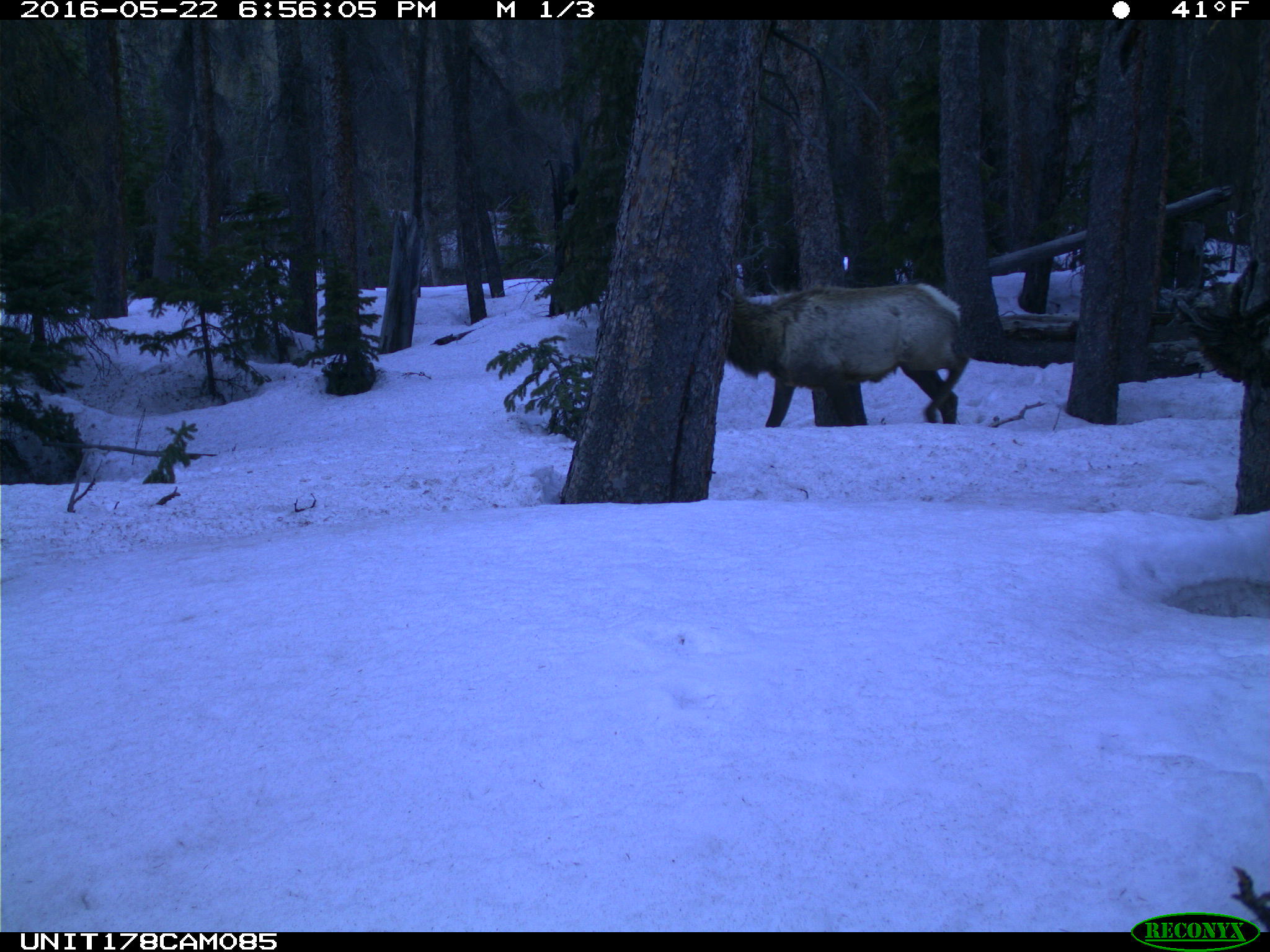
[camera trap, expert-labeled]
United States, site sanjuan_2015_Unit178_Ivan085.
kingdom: Animalia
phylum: Chordata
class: Mammalia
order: Artiodactyla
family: Cervidae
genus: Cervus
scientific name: Cervus elaphus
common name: red deer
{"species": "Cervus elaphus (red deer)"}